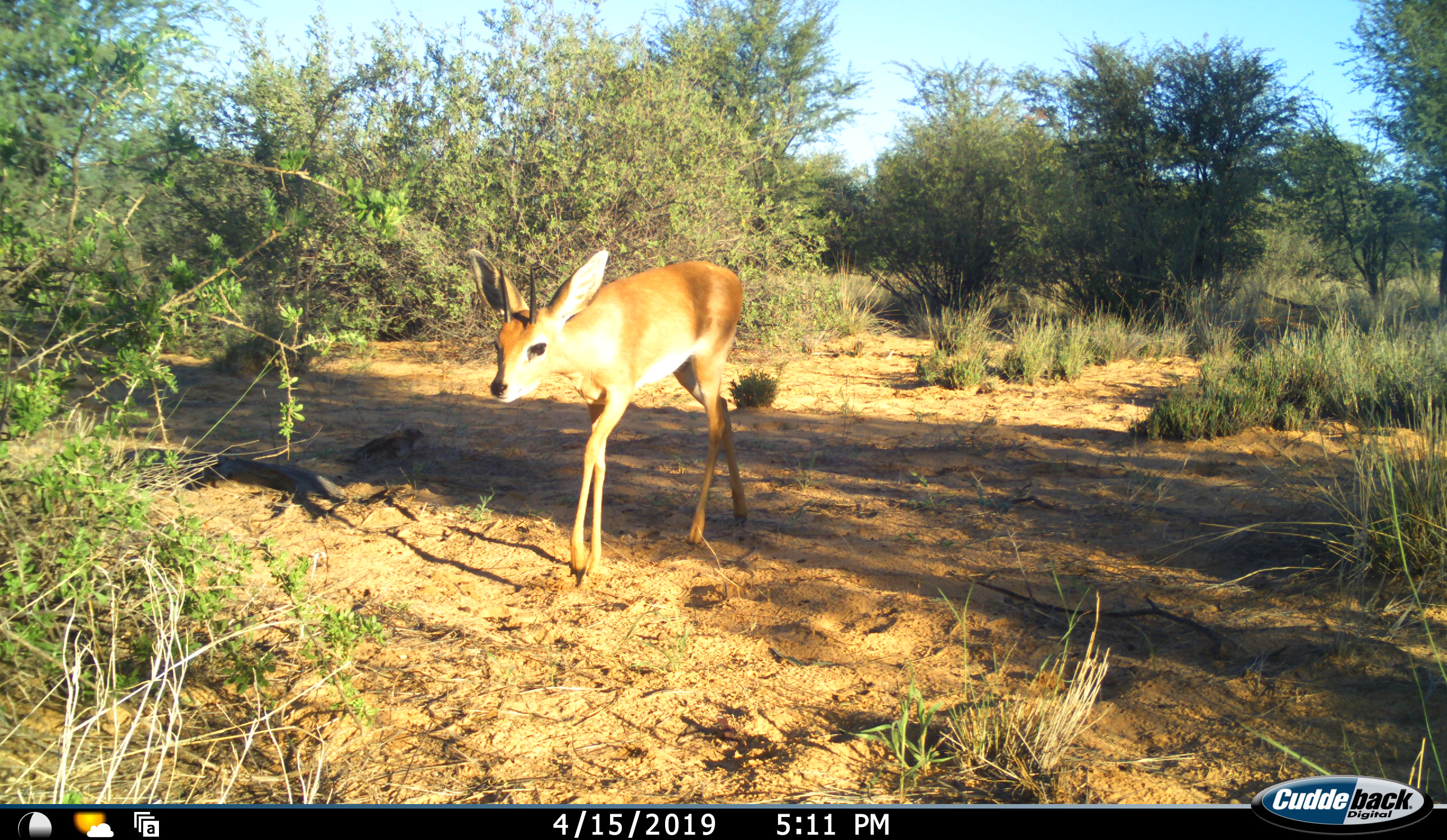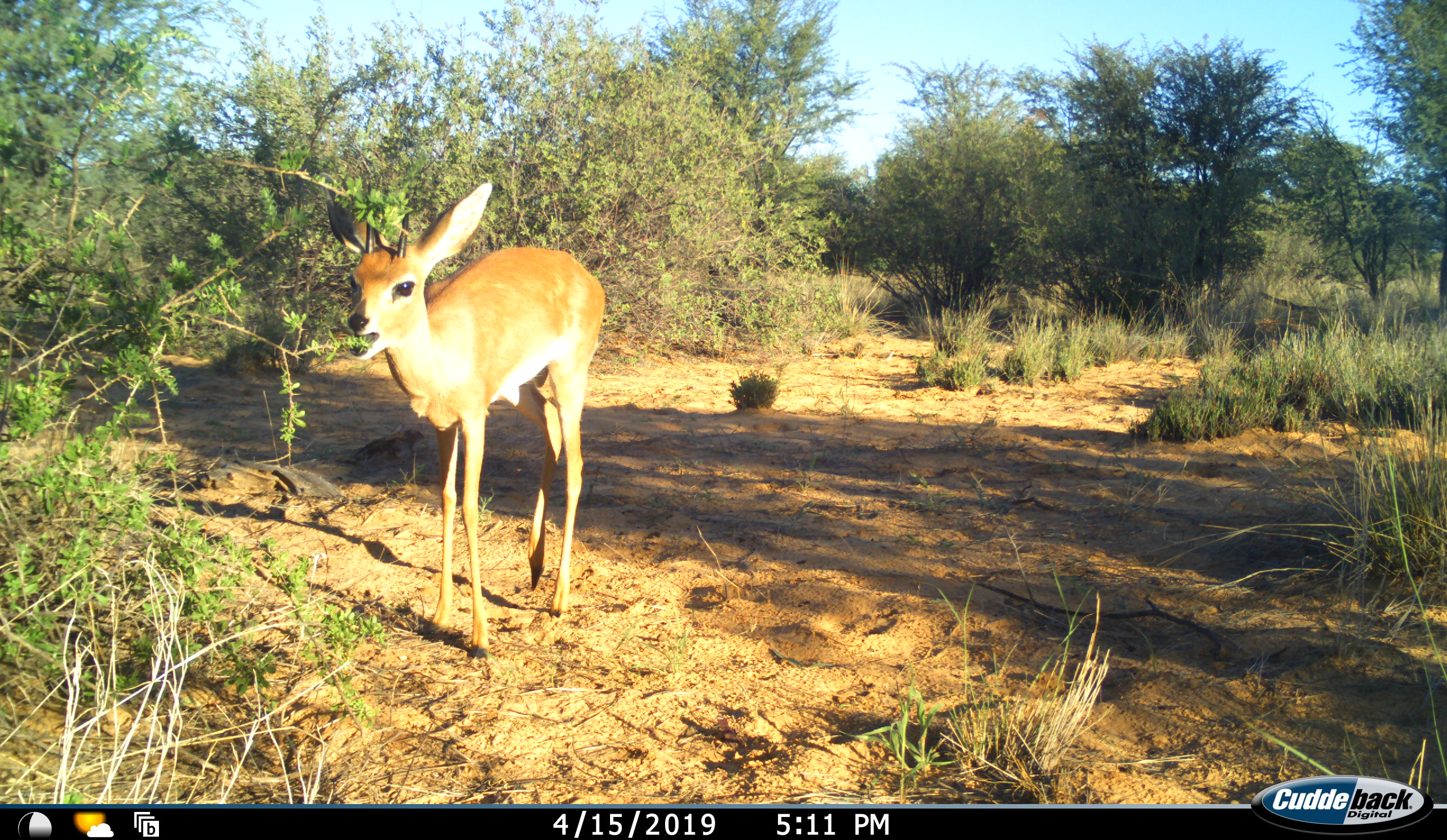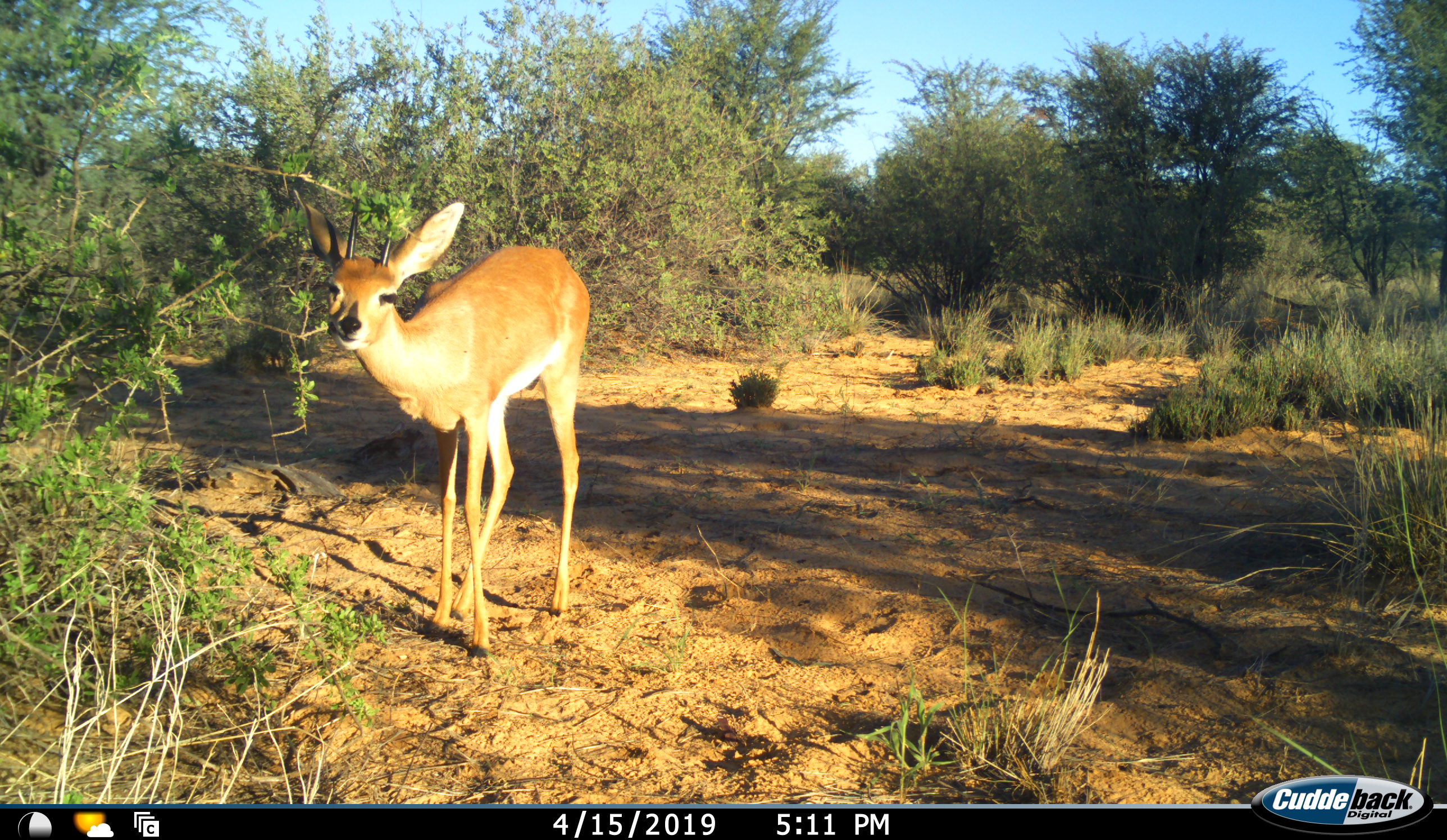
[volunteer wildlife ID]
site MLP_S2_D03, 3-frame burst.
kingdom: Animalia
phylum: Chordata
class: Mammalia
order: Artiodactyla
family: Bovidae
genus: Raphicerus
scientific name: Raphicerus campestris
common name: steenbok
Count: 1.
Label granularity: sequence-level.